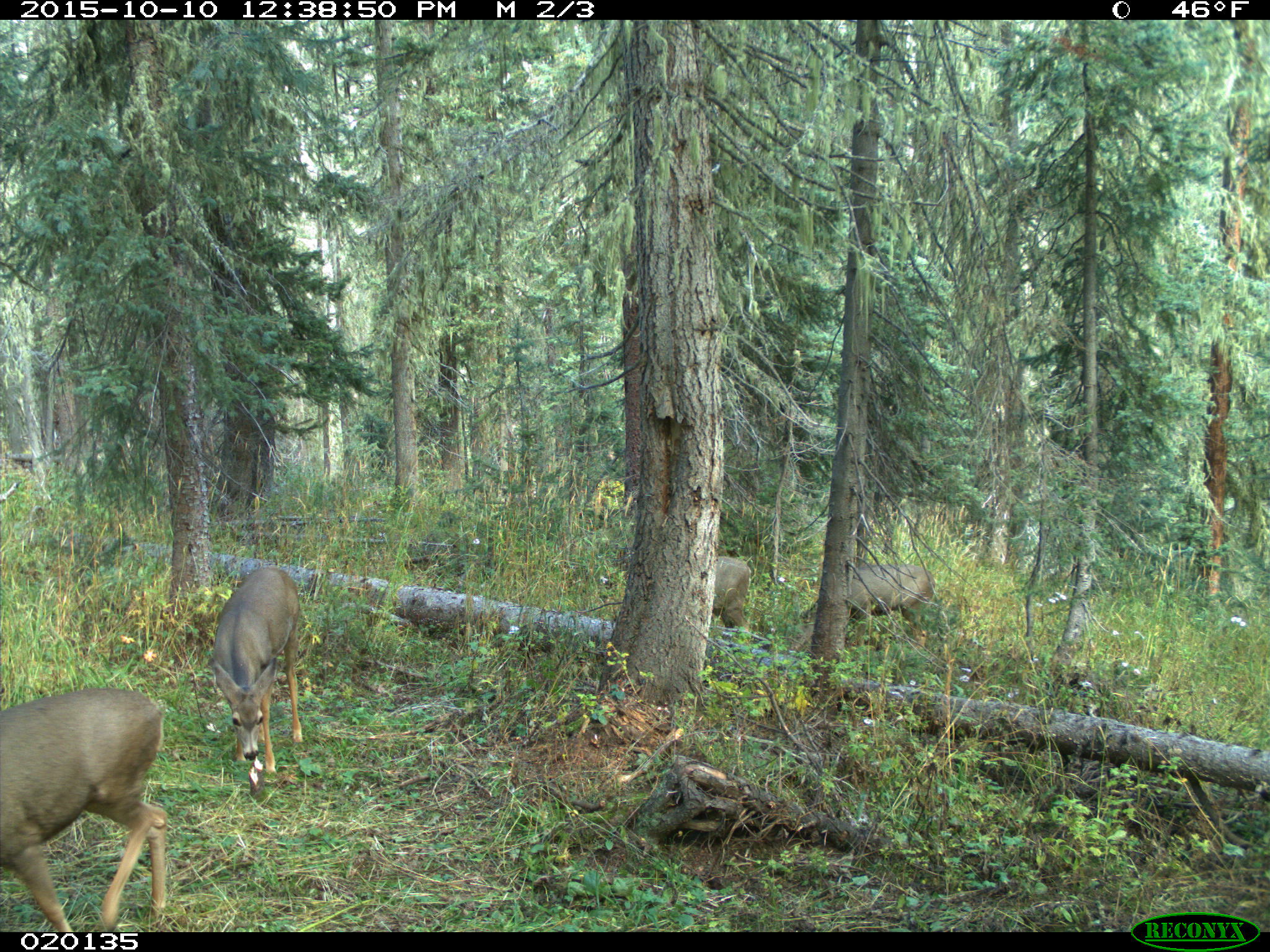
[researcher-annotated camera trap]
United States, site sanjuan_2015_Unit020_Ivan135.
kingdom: Animalia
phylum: Chordata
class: Mammalia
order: Artiodactyla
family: Cervidae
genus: Odocoileus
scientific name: Odocoileus hemionus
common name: mule deer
Odocoileus hemionus (mule deer).